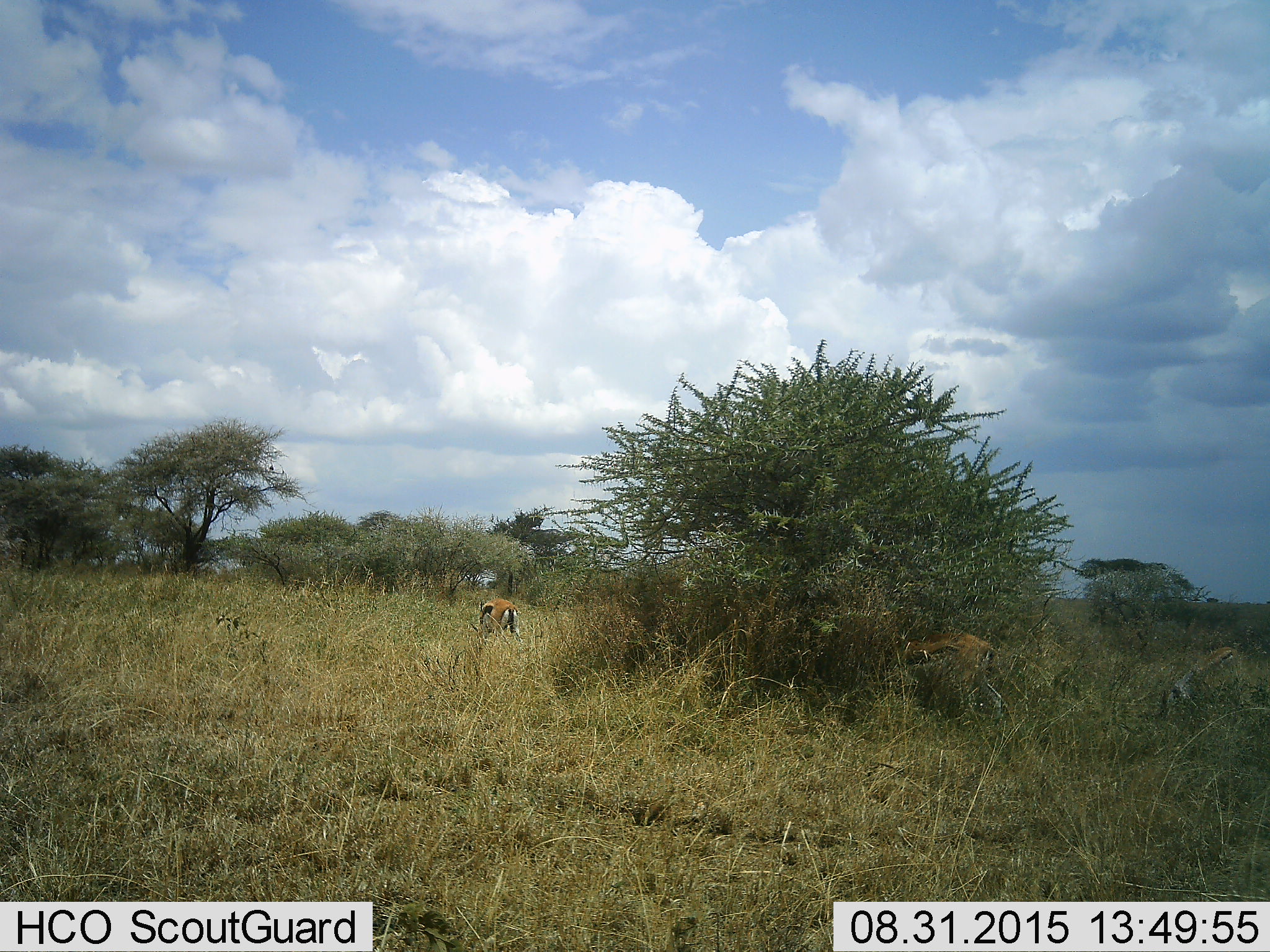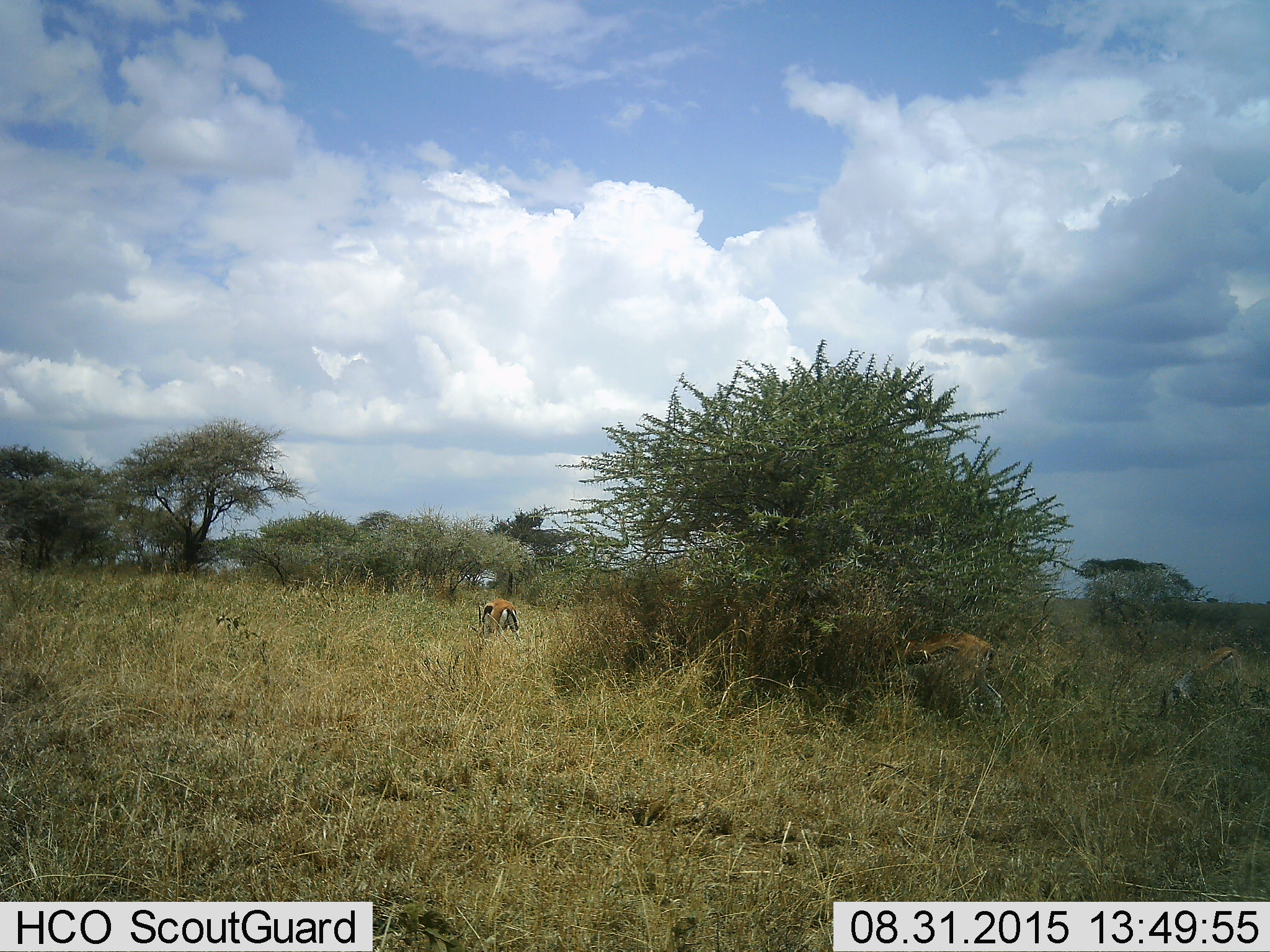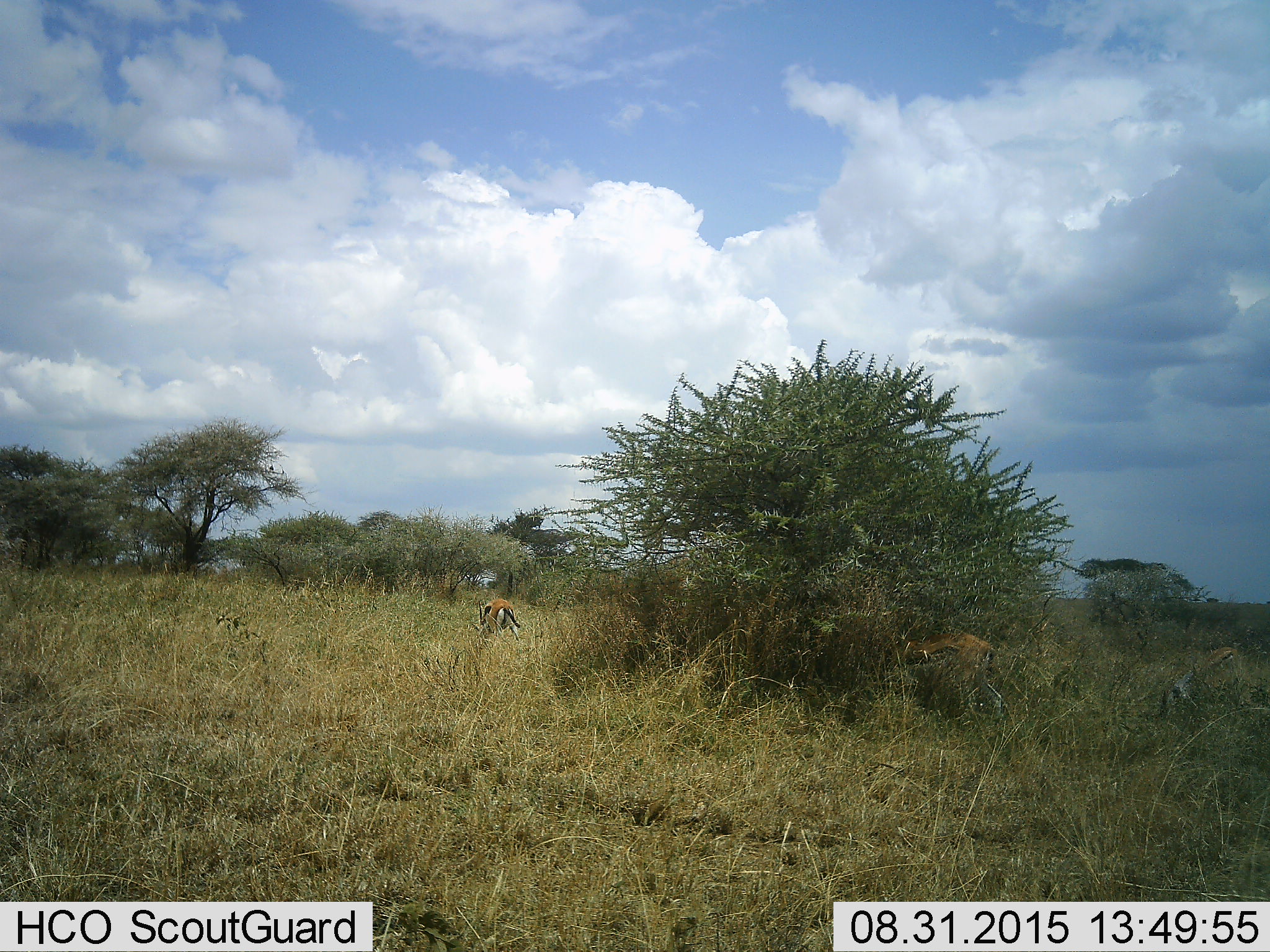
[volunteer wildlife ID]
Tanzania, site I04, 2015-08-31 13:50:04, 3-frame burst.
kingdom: Animalia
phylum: Chordata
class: Mammalia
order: Artiodactyla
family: Bovidae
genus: Eudorcas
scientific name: Eudorcas thomsonii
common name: thomson's gazelle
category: gazellethomsons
Gazellethomsons (thomson's gazelle) (Eudorcas thomsonii), count 3. Behavior (volunteer vote fractions): standing 25%, resting 0%, moving 12%, interacting 0%. Young present (vote fraction): 0%. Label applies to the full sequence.